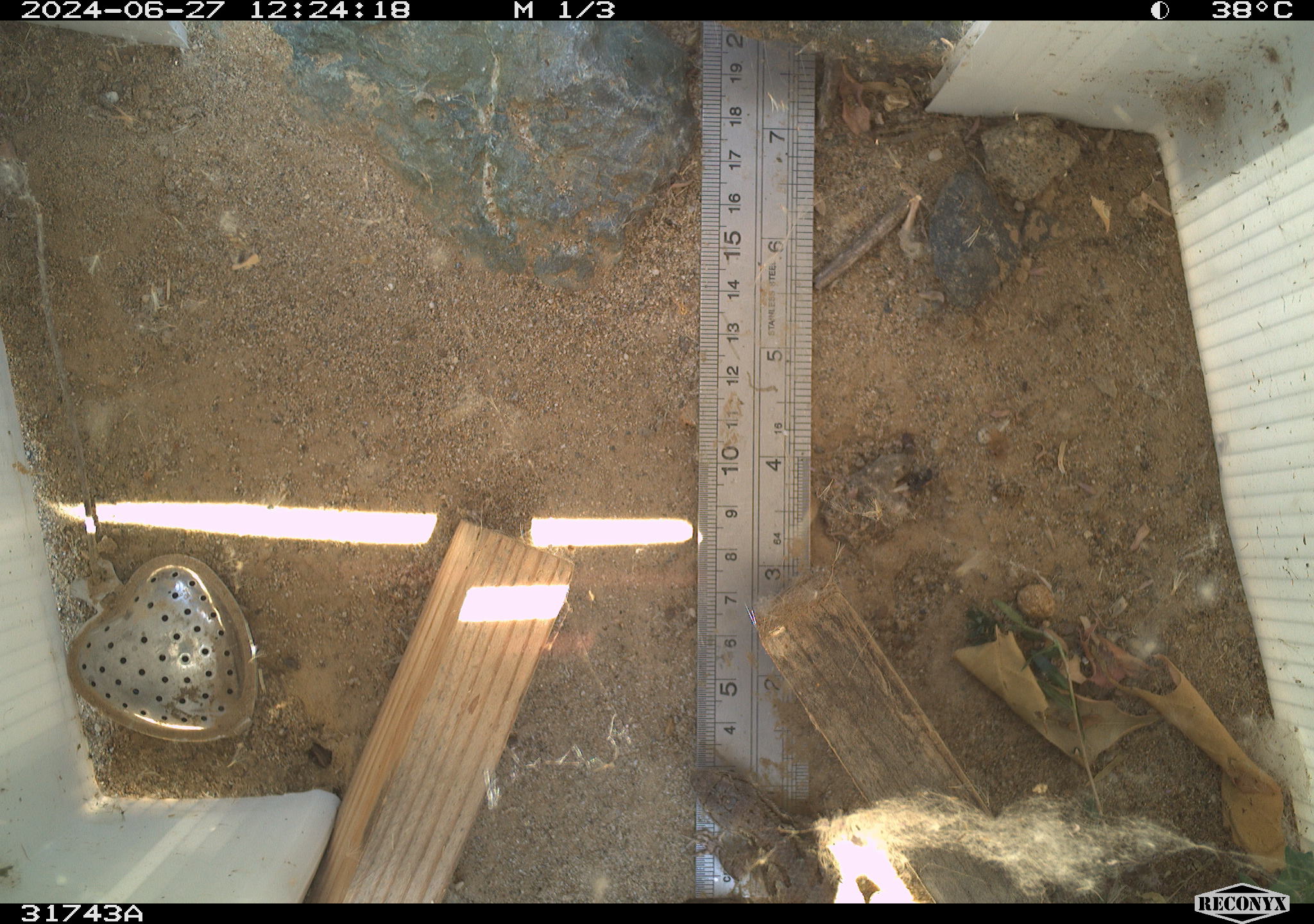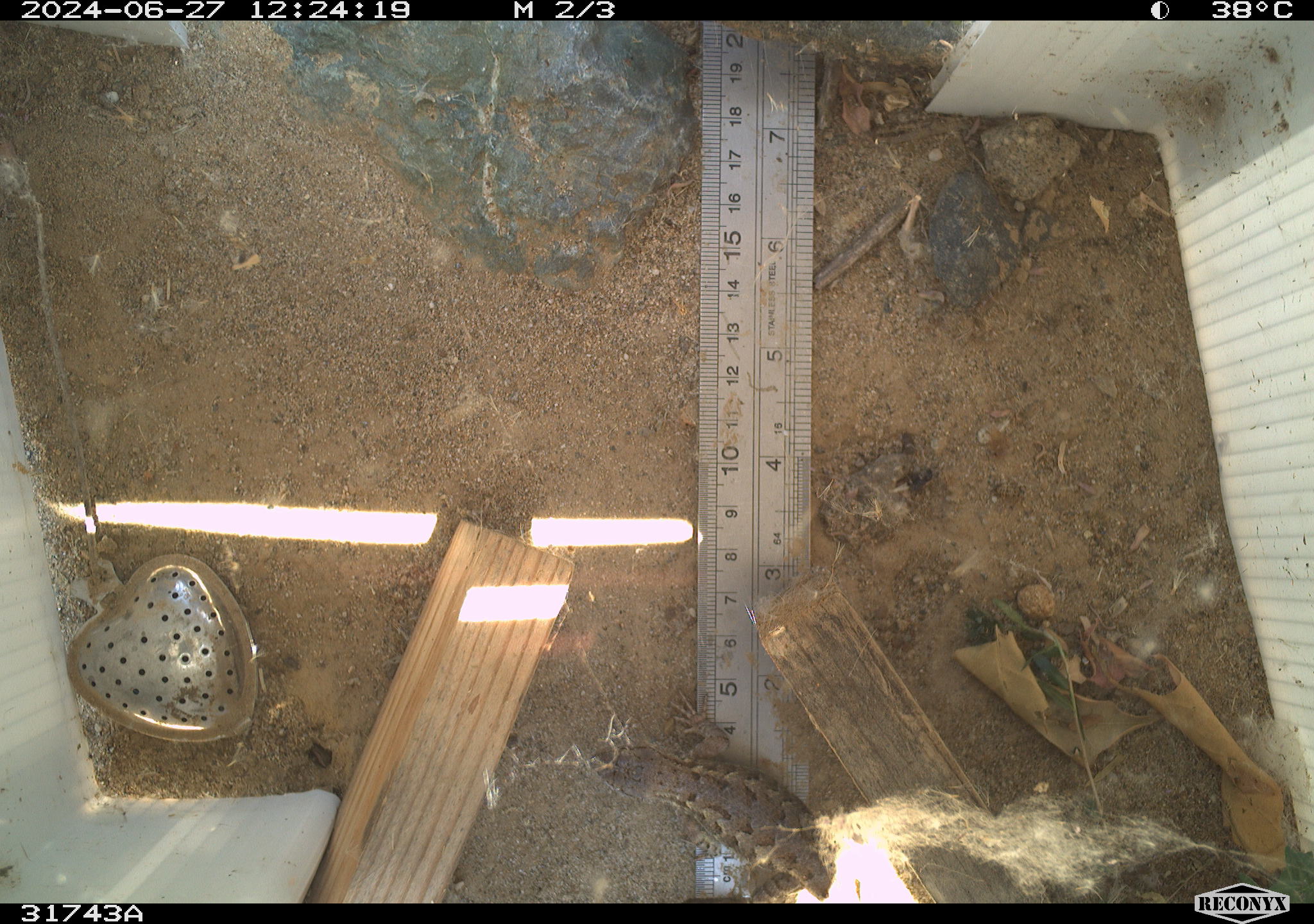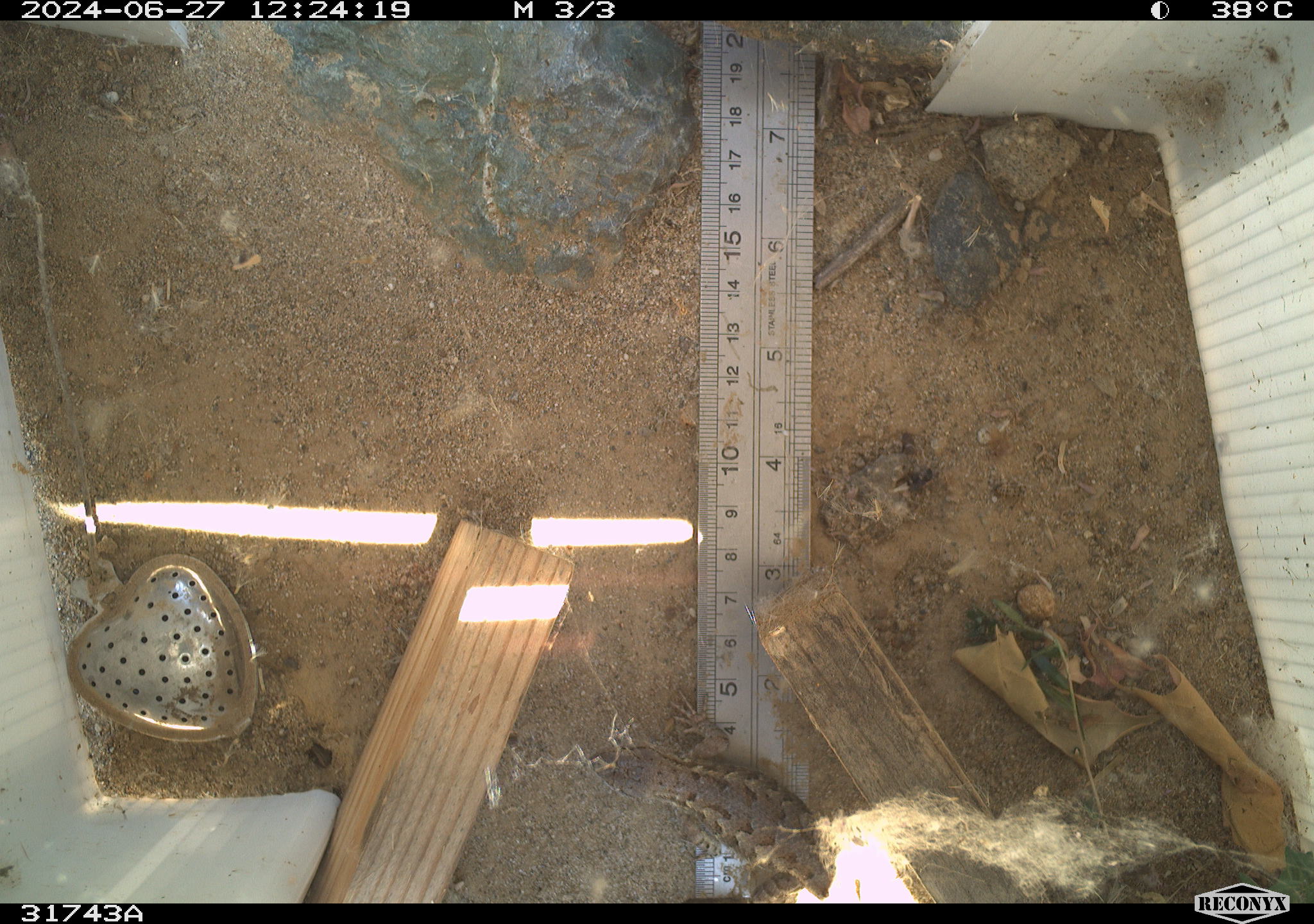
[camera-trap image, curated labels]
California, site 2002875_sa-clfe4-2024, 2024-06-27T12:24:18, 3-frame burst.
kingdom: Animalia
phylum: Chordata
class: Reptilia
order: Squamata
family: Phrynosomatidae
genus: Sceloporus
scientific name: Sceloporus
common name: spiny lizards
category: sceloporus species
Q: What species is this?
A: Sceloporus species (spiny lizards) (Sceloporus).